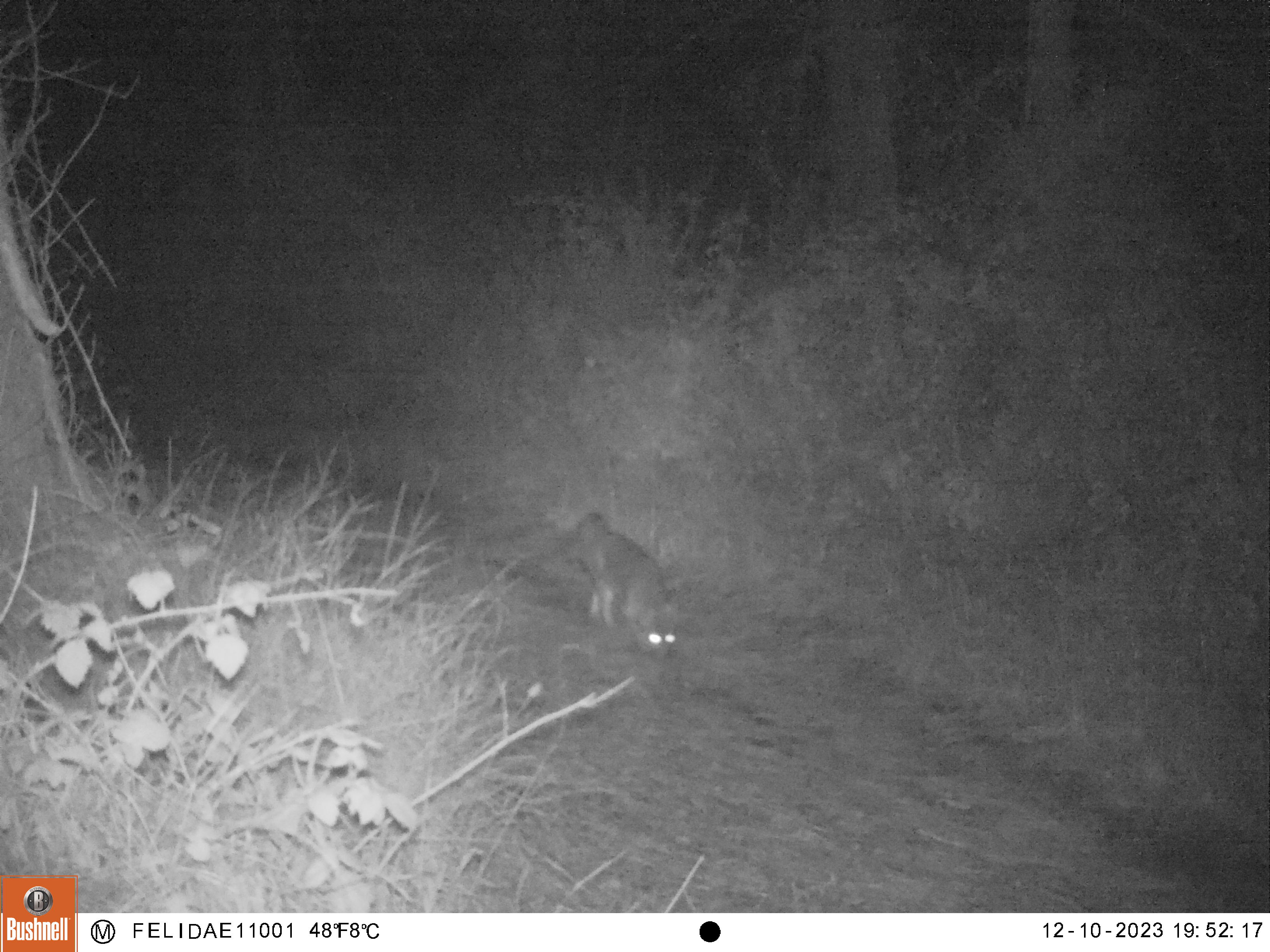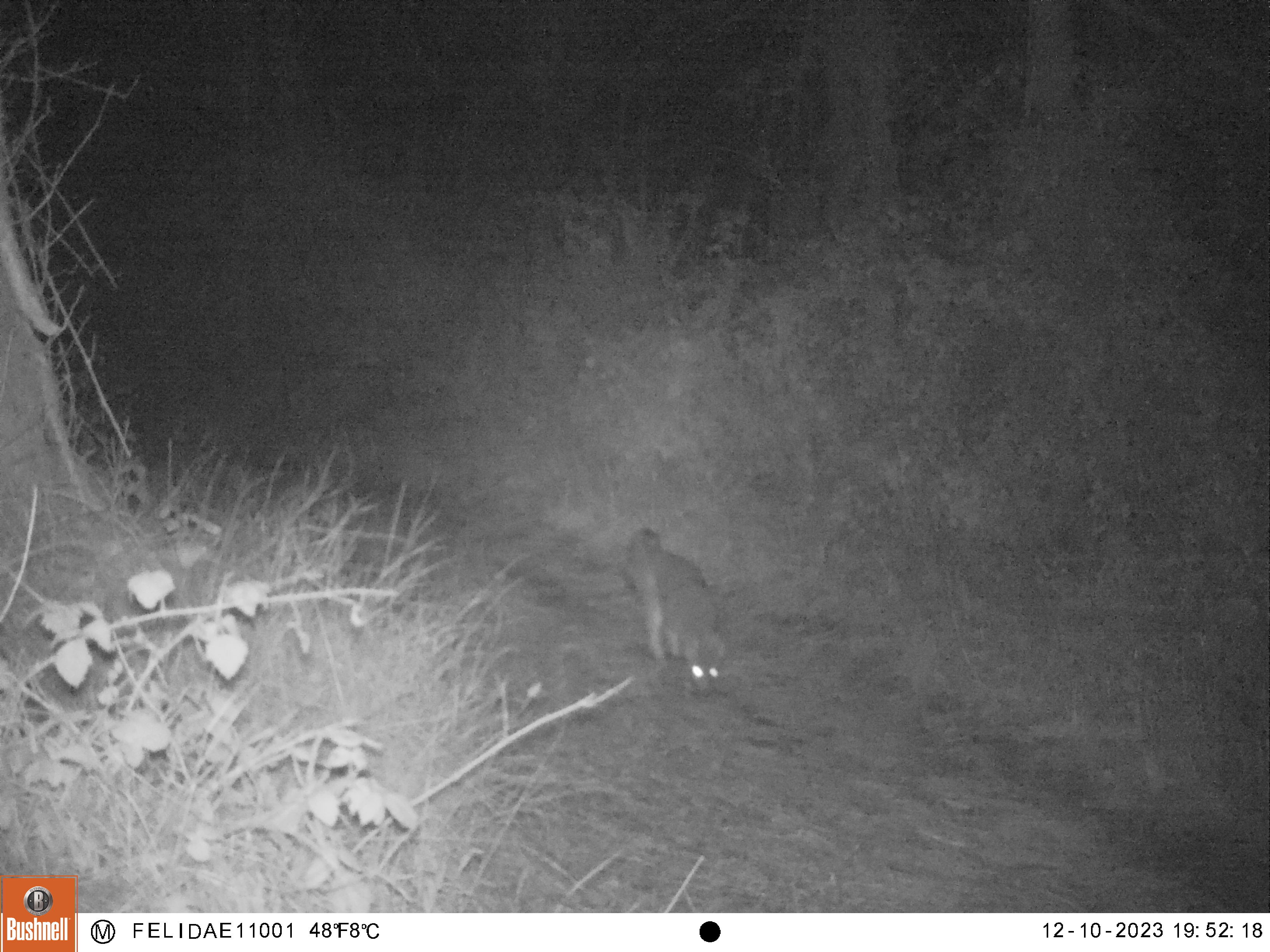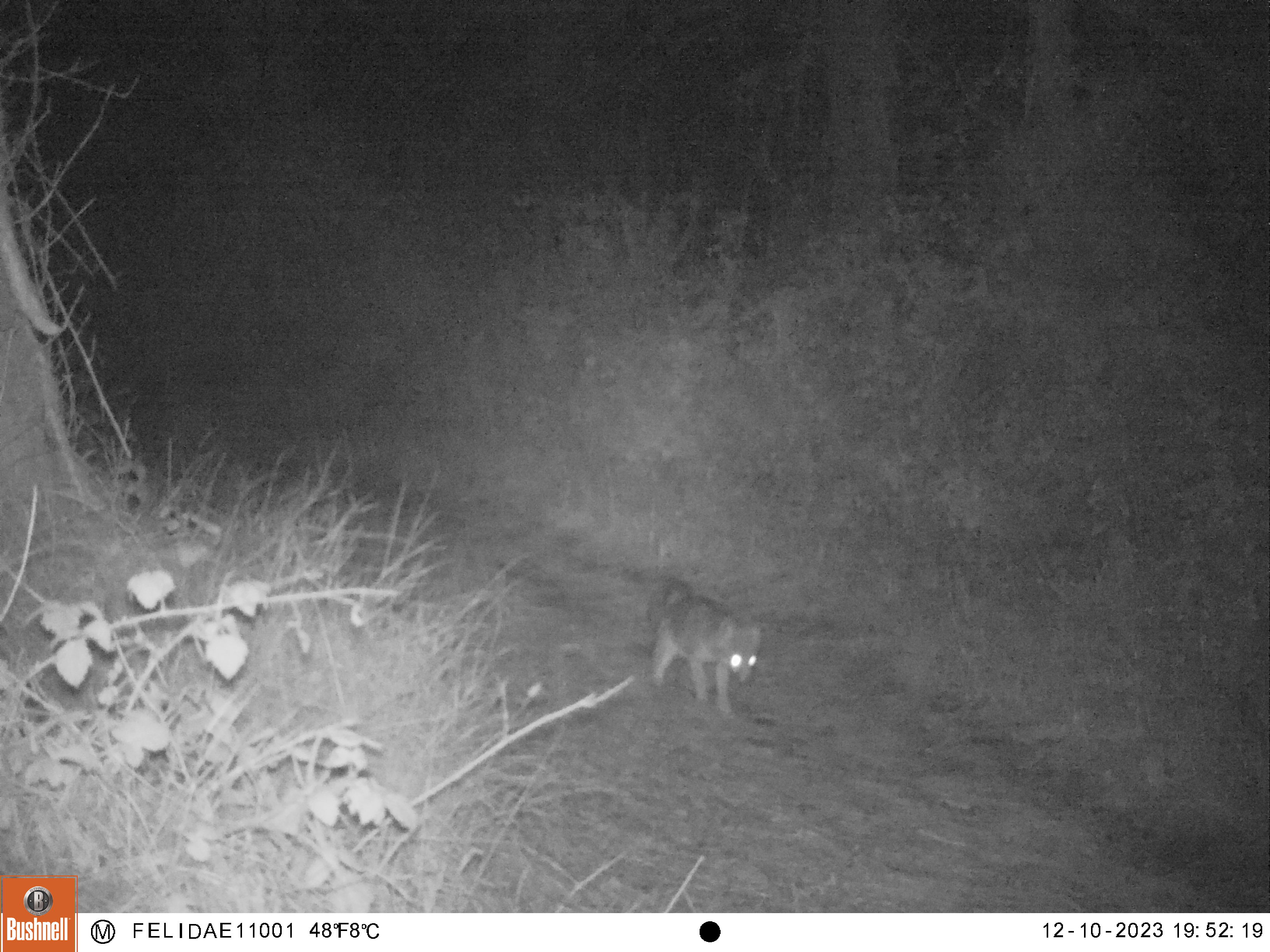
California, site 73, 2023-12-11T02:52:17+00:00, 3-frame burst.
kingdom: Animalia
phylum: Chordata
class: Mammalia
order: Carnivora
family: Canidae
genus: Urocyon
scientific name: Urocyon cinereoargenteus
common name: gray fox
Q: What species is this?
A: Gray fox (Urocyon cinereoargenteus).